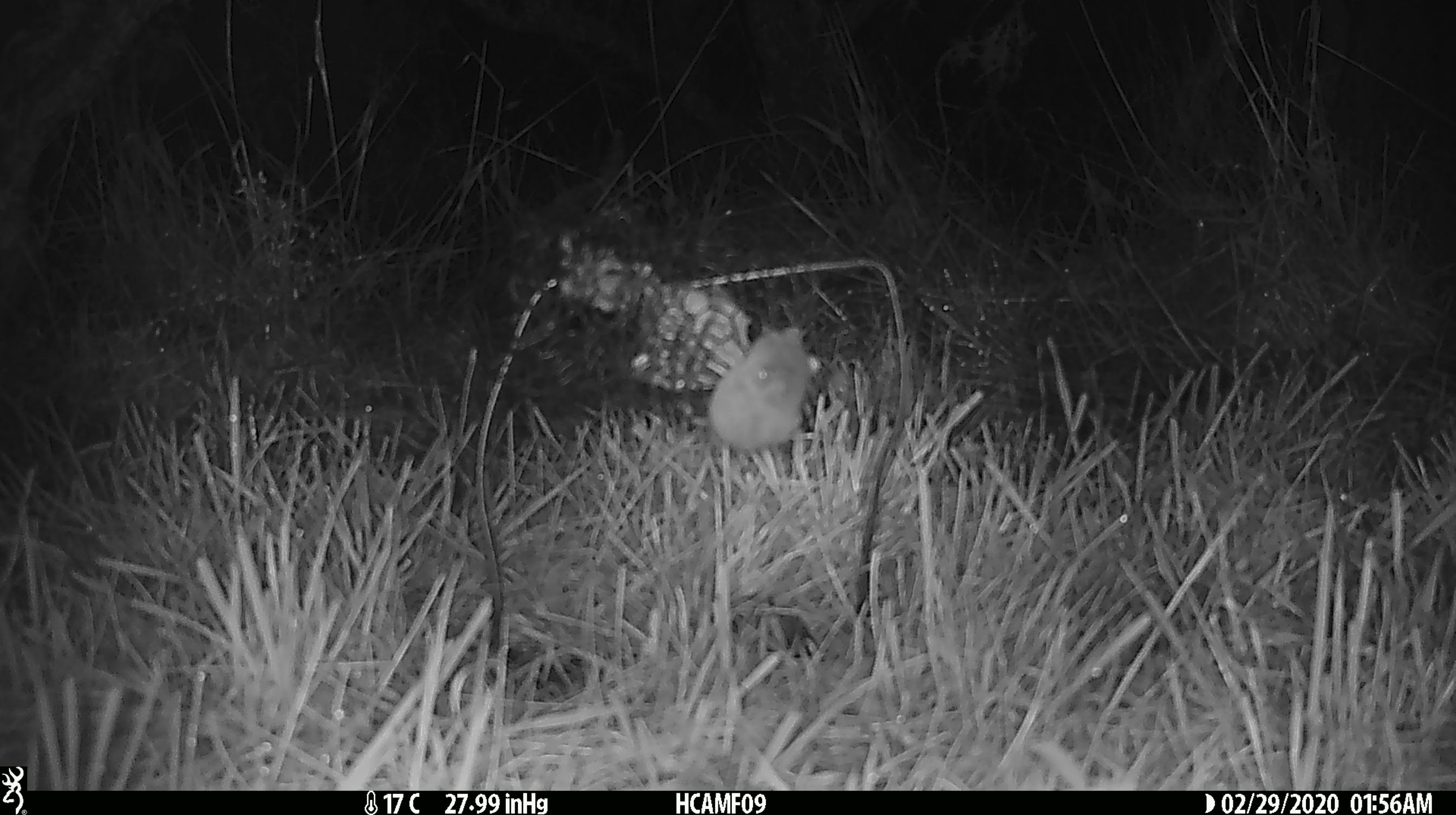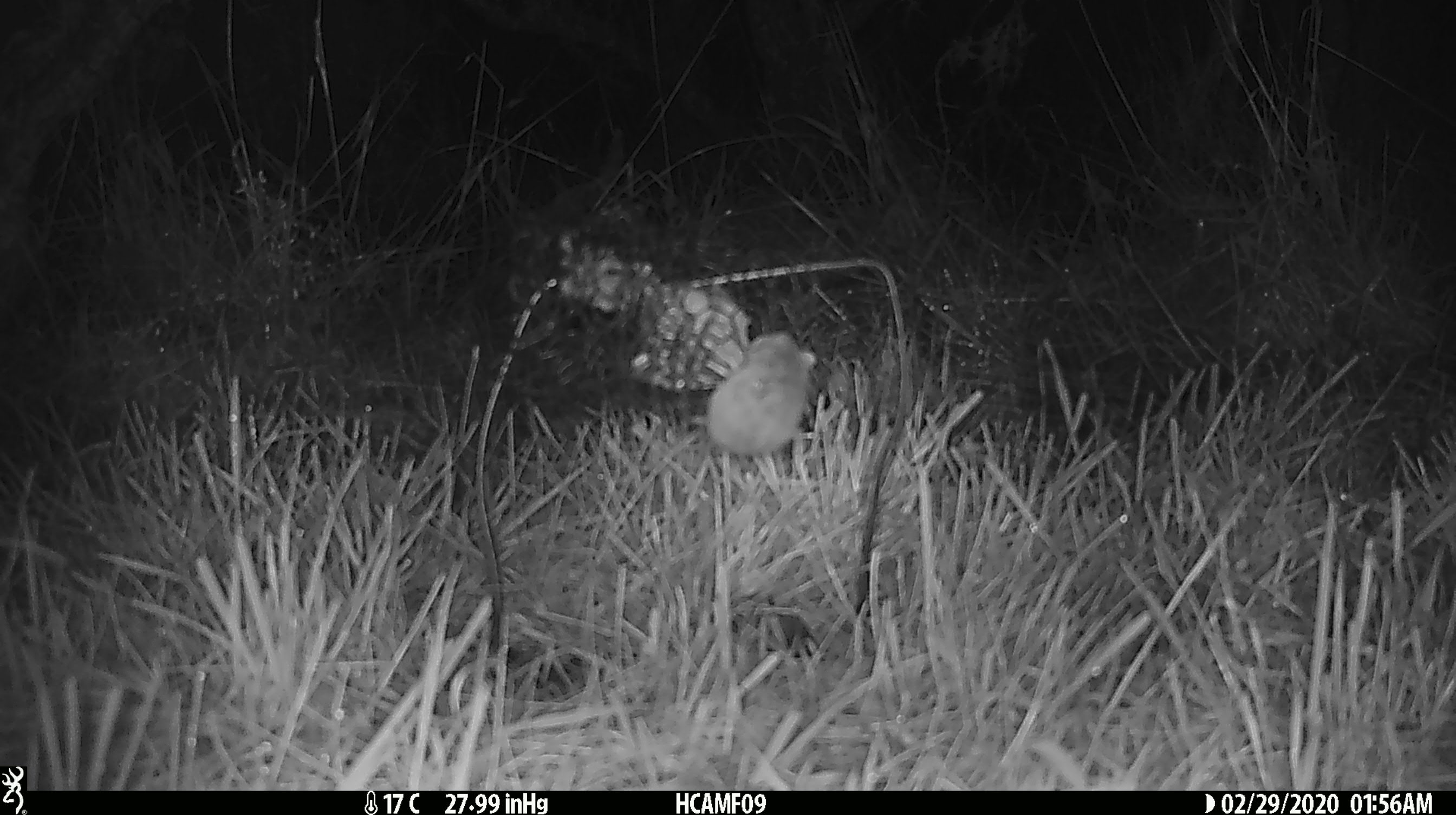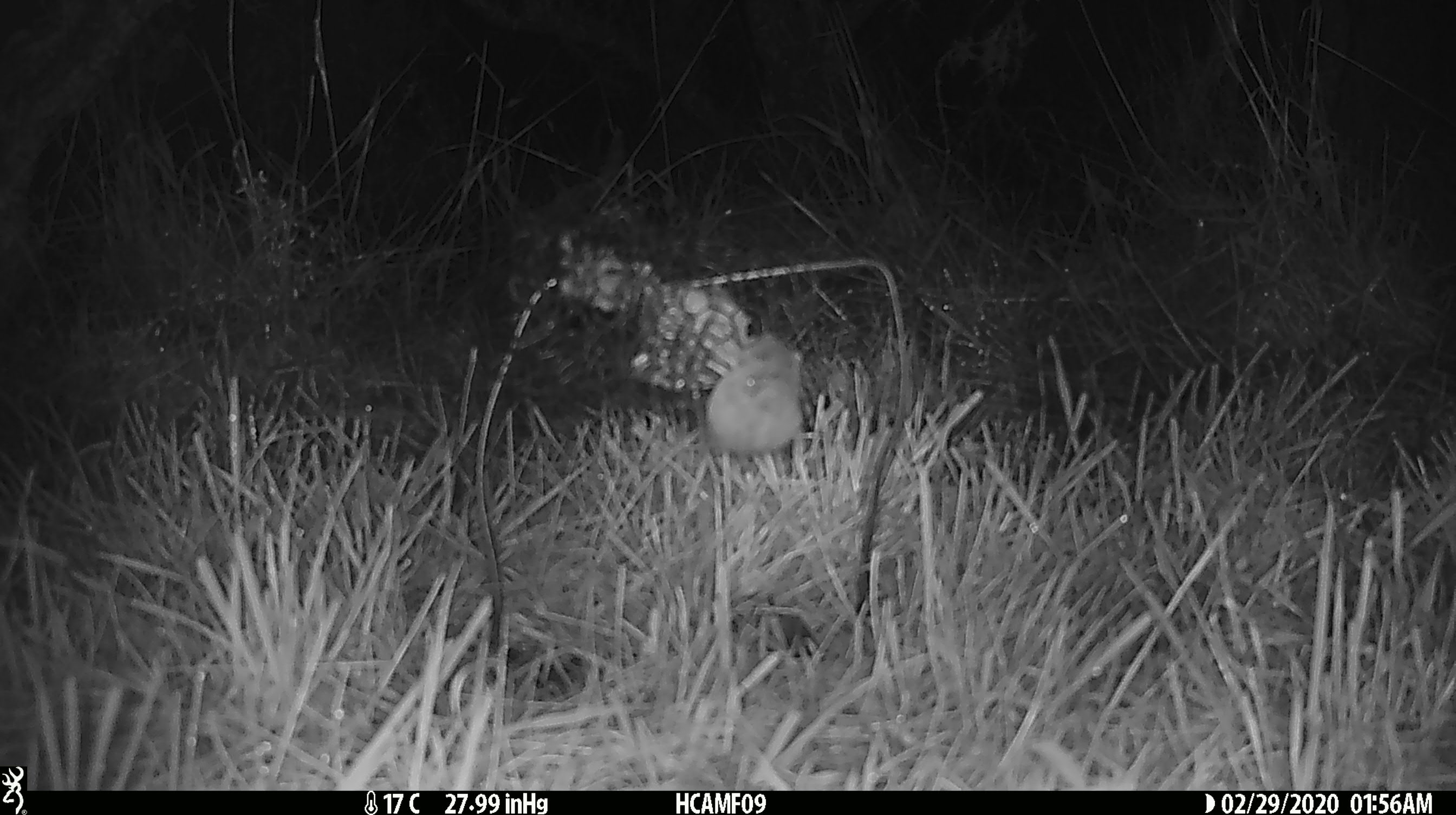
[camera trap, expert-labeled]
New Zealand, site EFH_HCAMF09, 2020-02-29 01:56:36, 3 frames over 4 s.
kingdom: Animalia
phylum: Chordata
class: Mammalia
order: Rodentia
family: Muridae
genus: Mus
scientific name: Mus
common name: mouse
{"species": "mouse (Mus)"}